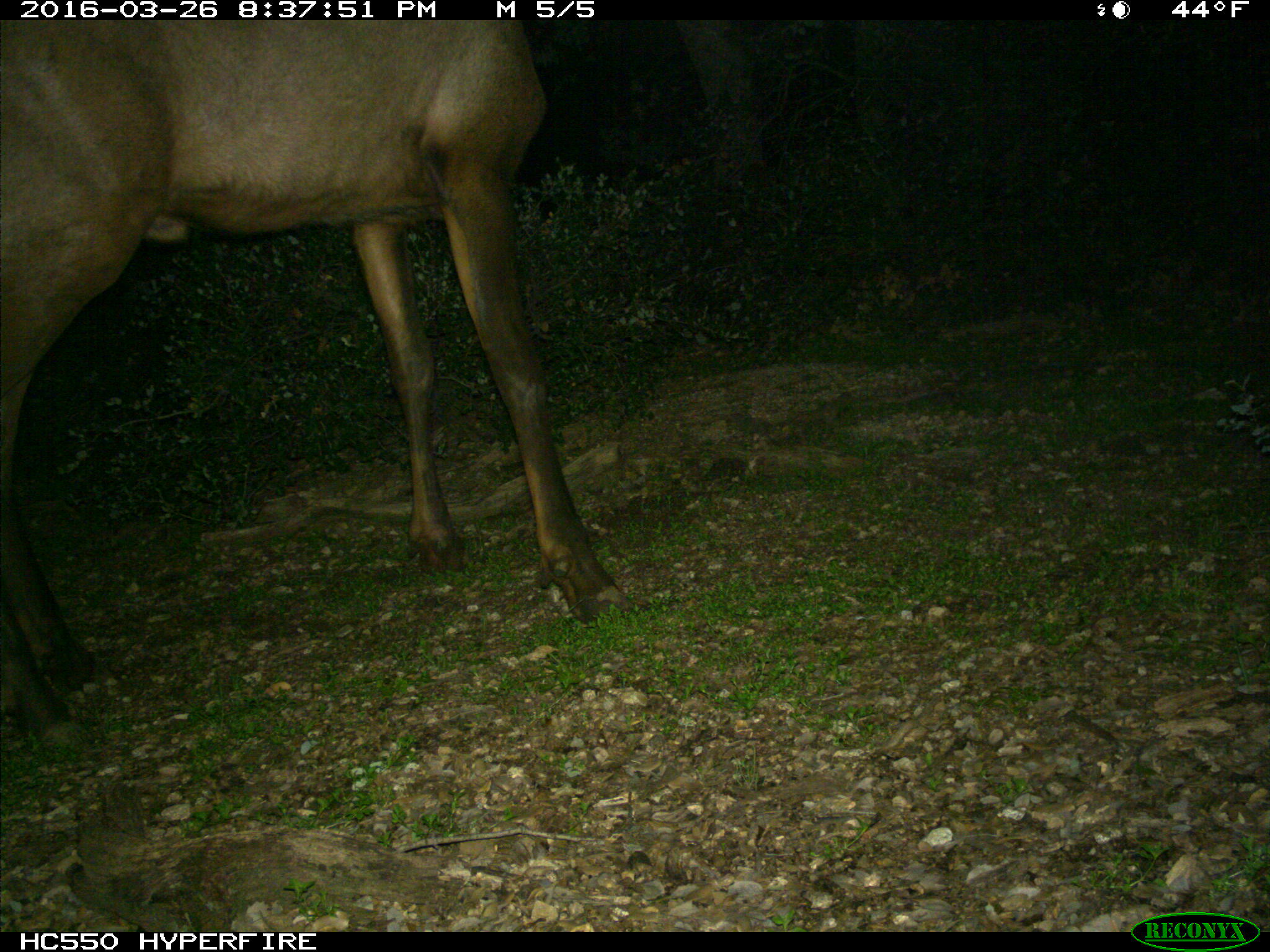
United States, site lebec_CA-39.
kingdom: Animalia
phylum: Chordata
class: Mammalia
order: Artiodactyla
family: Cervidae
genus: Cervus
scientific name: Cervus canadensis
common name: elk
Cervus canadensis (elk).